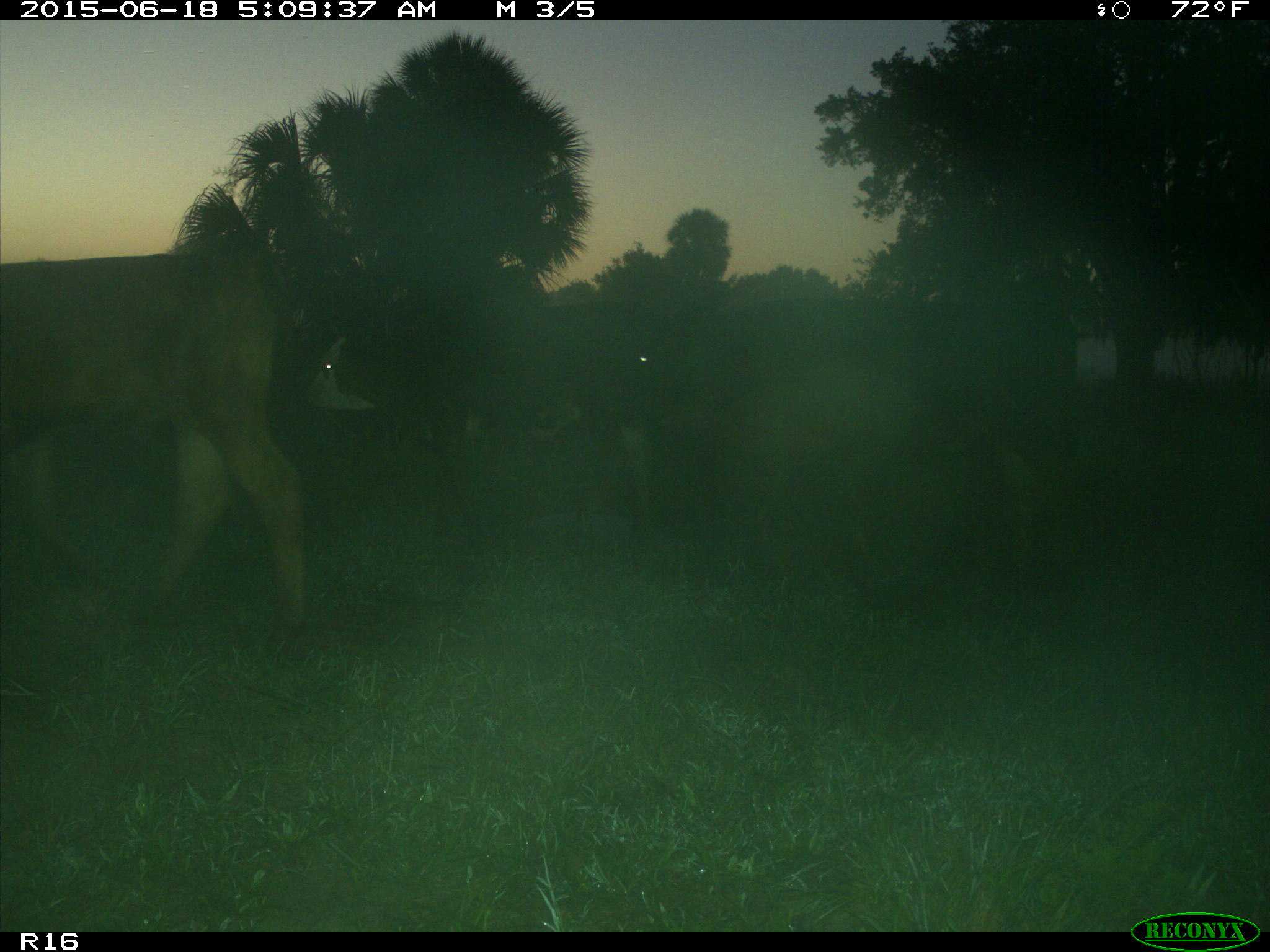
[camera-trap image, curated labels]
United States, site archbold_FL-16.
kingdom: Animalia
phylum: Chordata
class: Mammalia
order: Artiodactyla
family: Bovidae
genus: Bos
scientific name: Bos taurus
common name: domestic cow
Bos taurus (domestic cow).